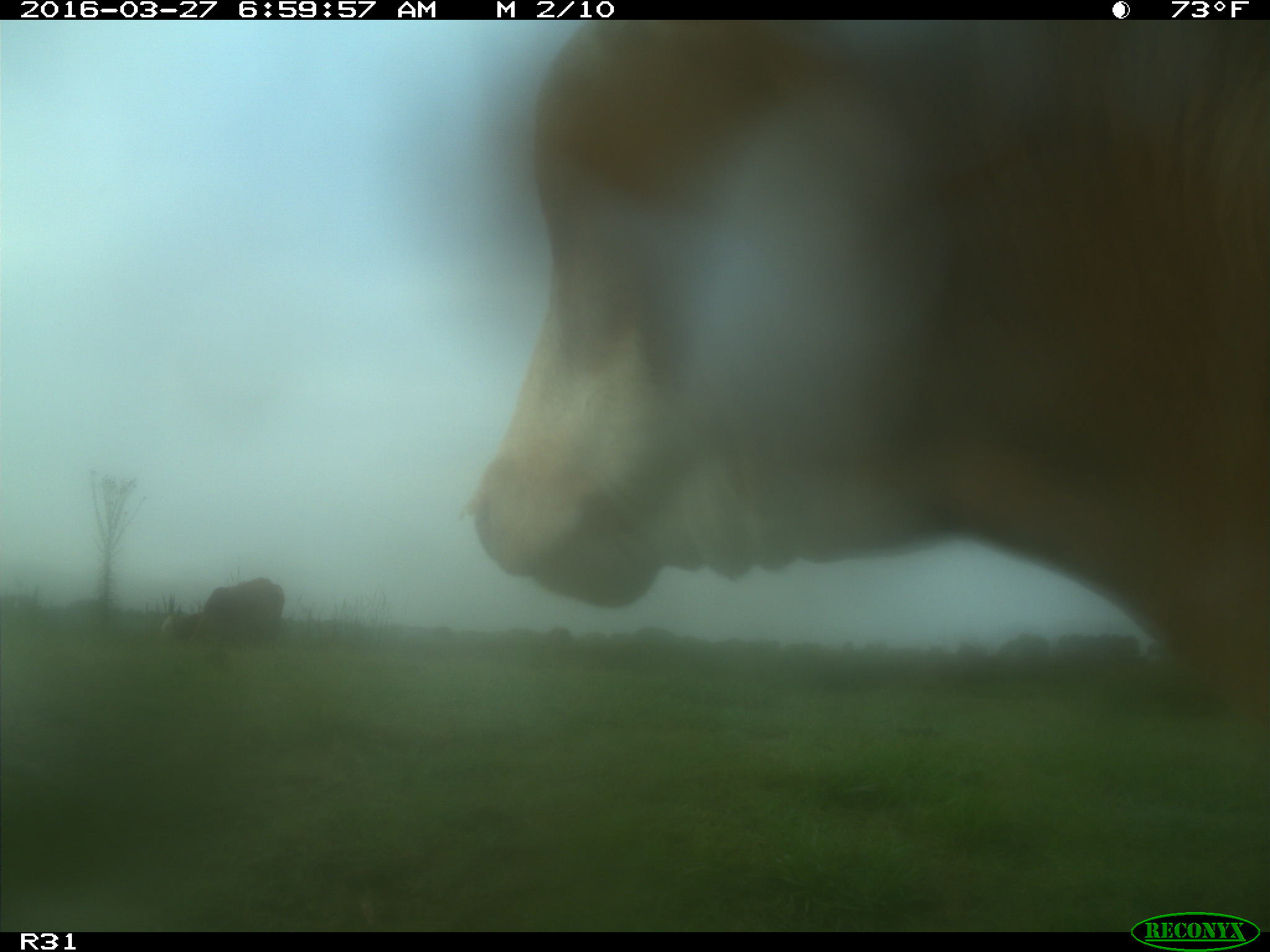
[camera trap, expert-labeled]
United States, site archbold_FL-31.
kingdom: Animalia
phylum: Chordata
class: Mammalia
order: Artiodactyla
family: Bovidae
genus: Bos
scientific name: Bos taurus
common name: domestic cow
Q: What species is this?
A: Bos taurus (domestic cow).